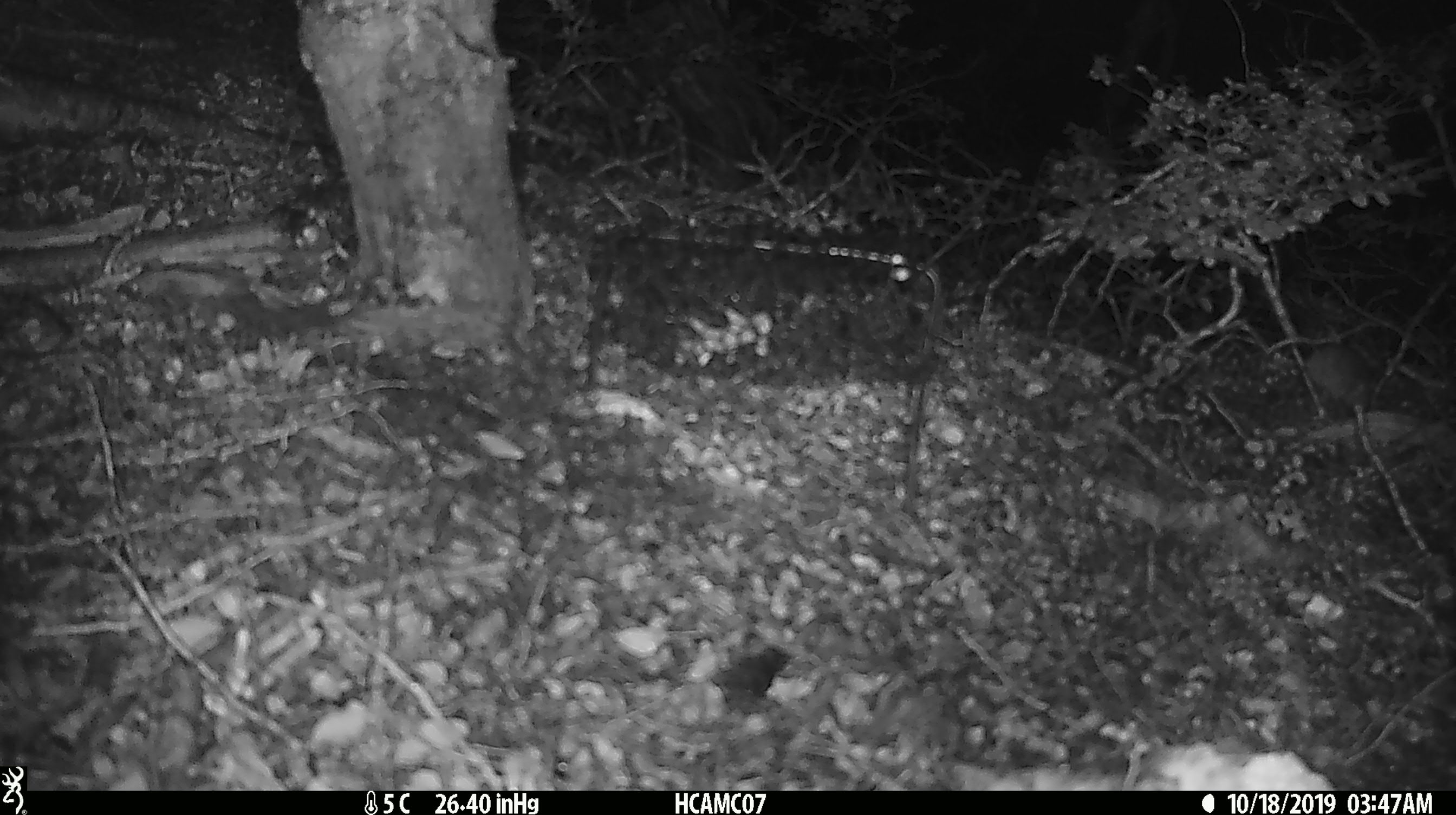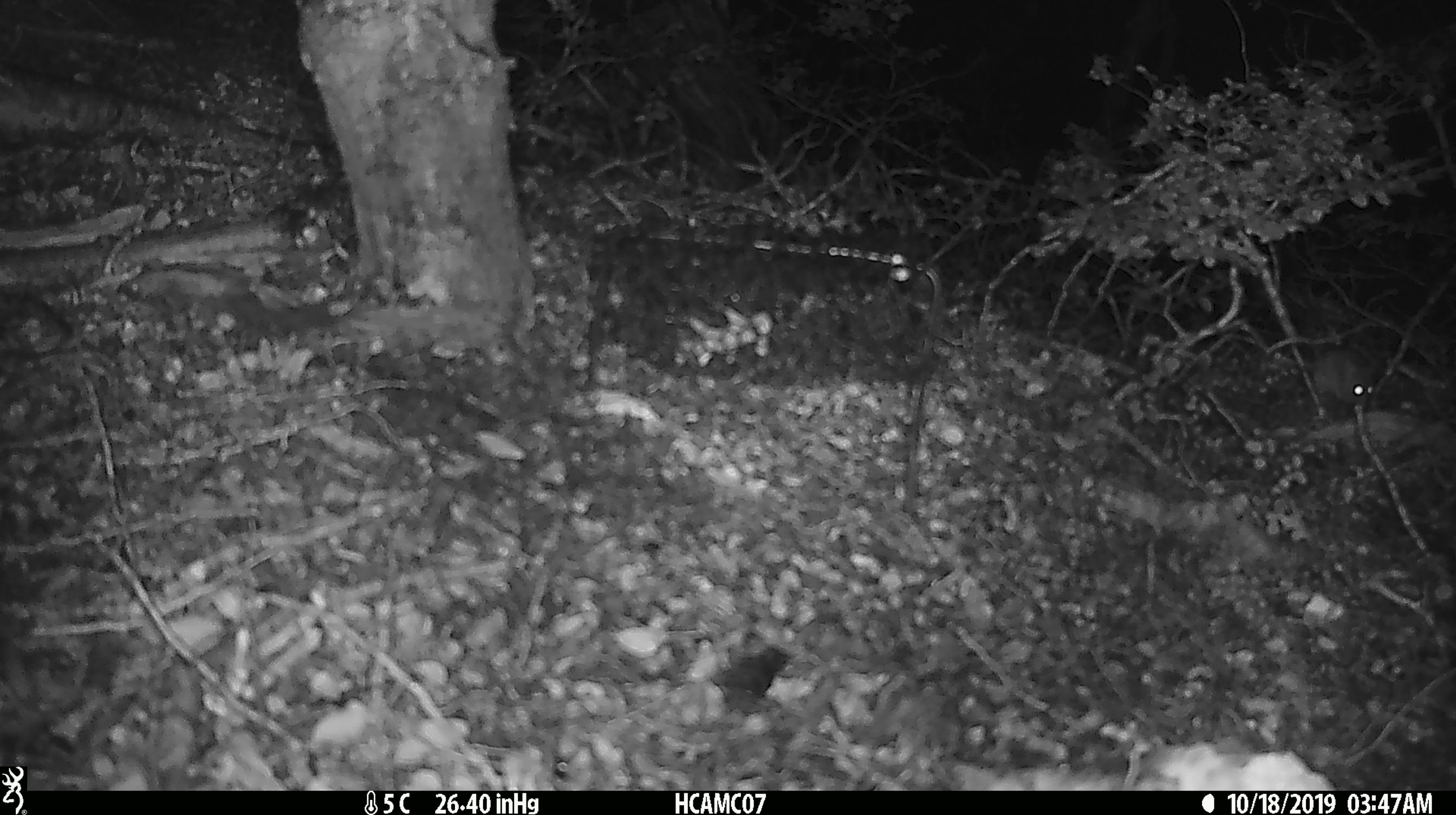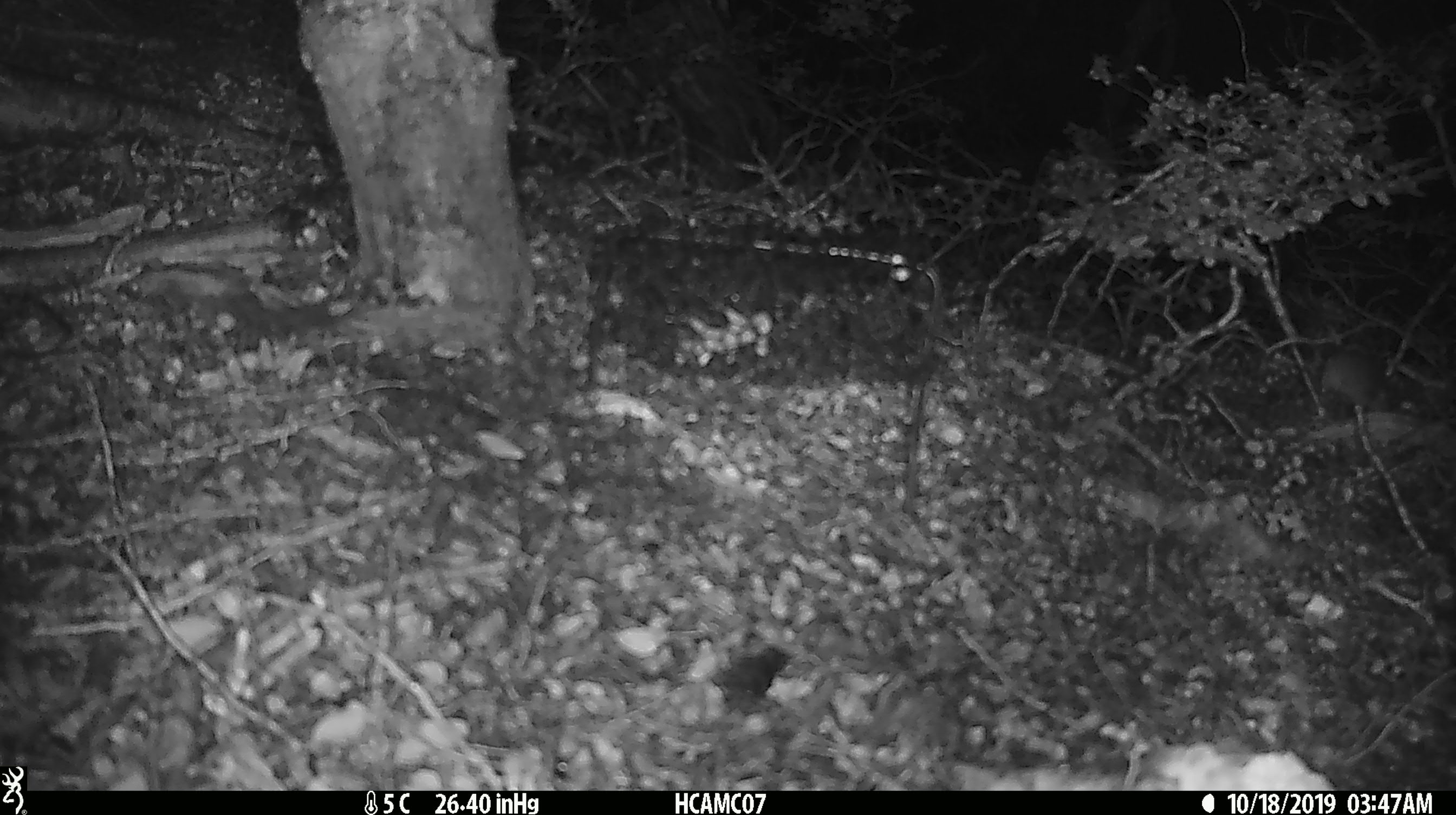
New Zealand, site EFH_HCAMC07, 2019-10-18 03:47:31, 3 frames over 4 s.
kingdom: Animalia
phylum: Chordata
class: Mammalia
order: Rodentia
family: Muridae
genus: Mus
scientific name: Mus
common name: mouse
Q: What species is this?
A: Mouse (Mus).